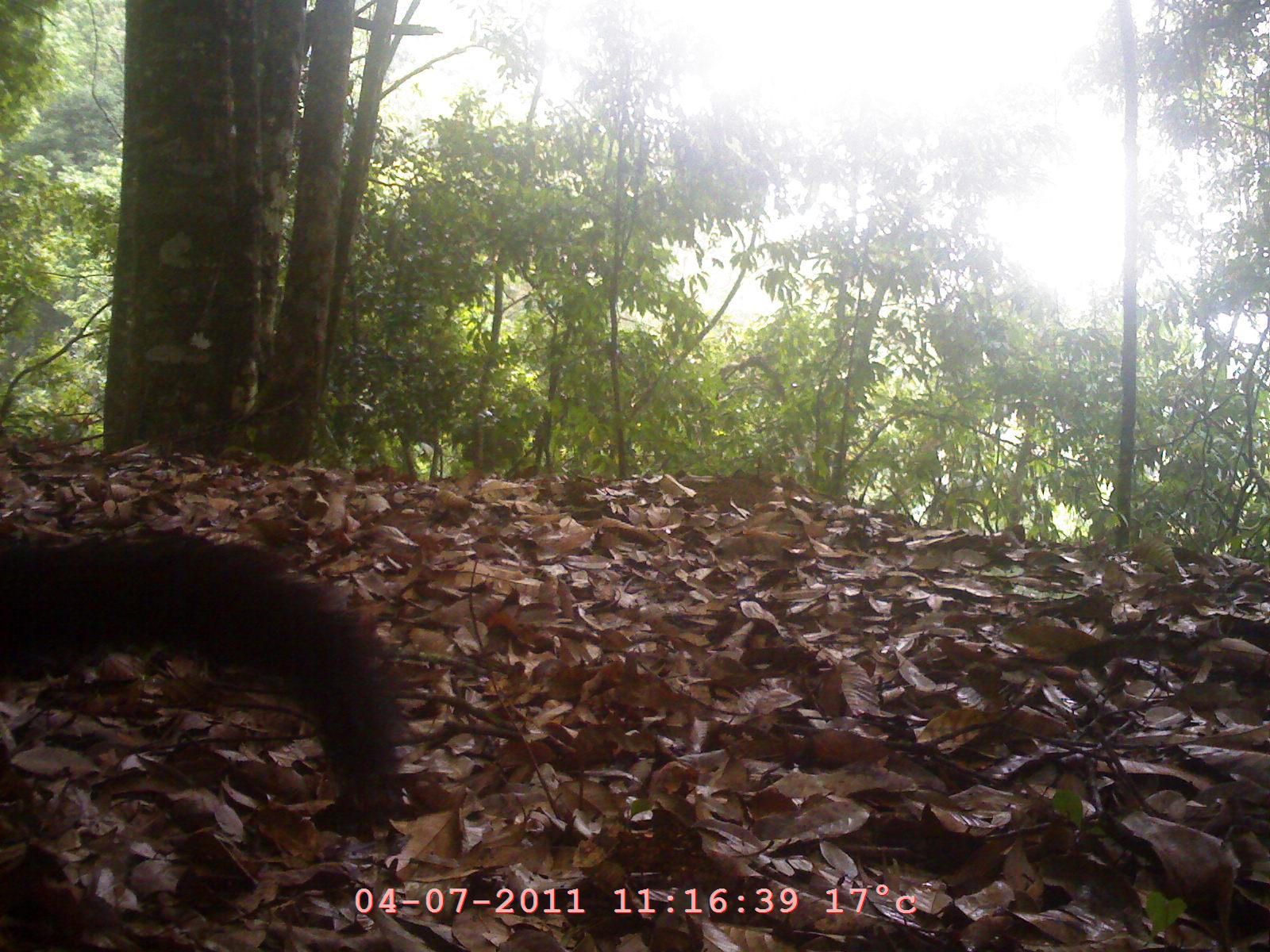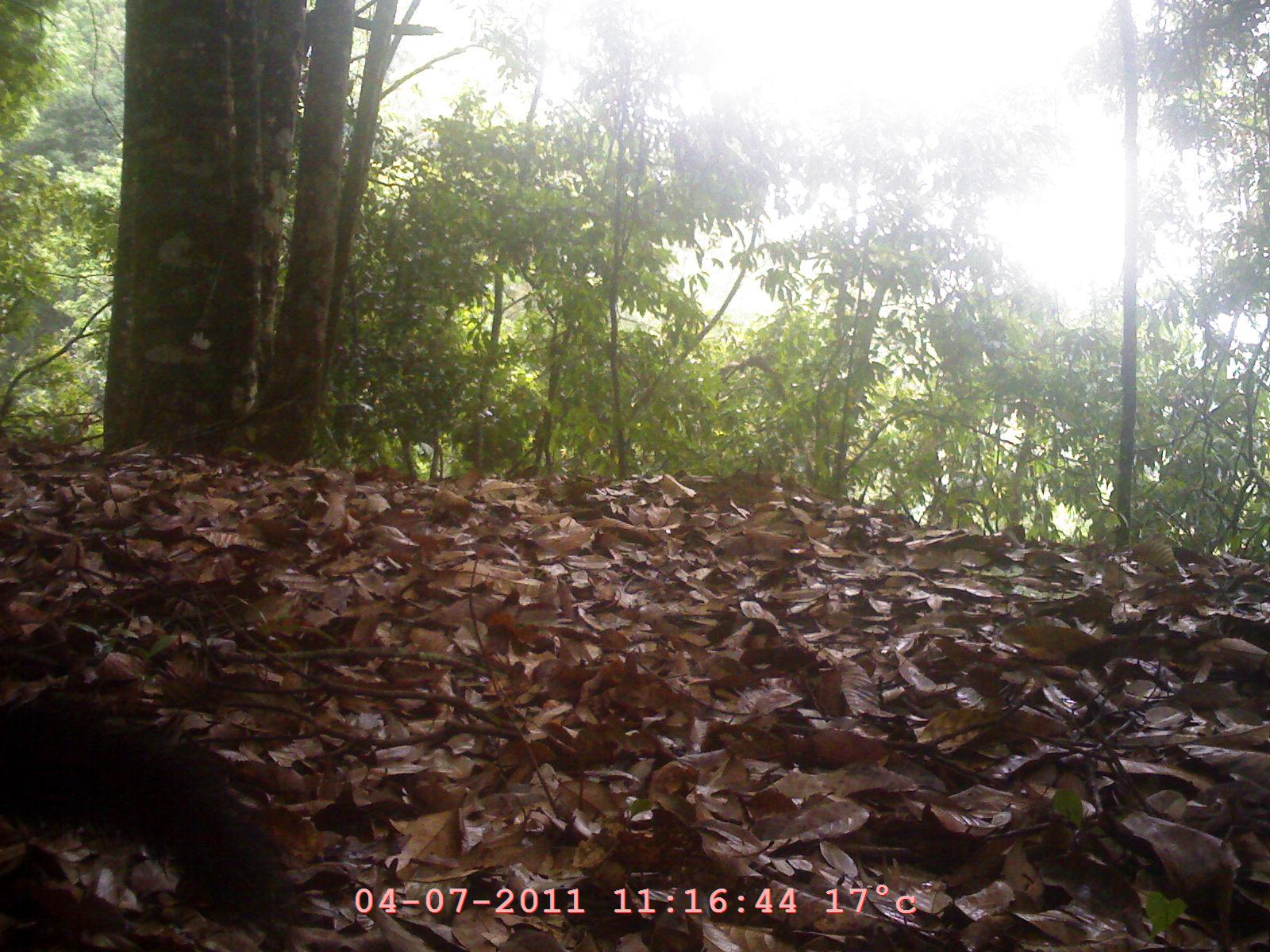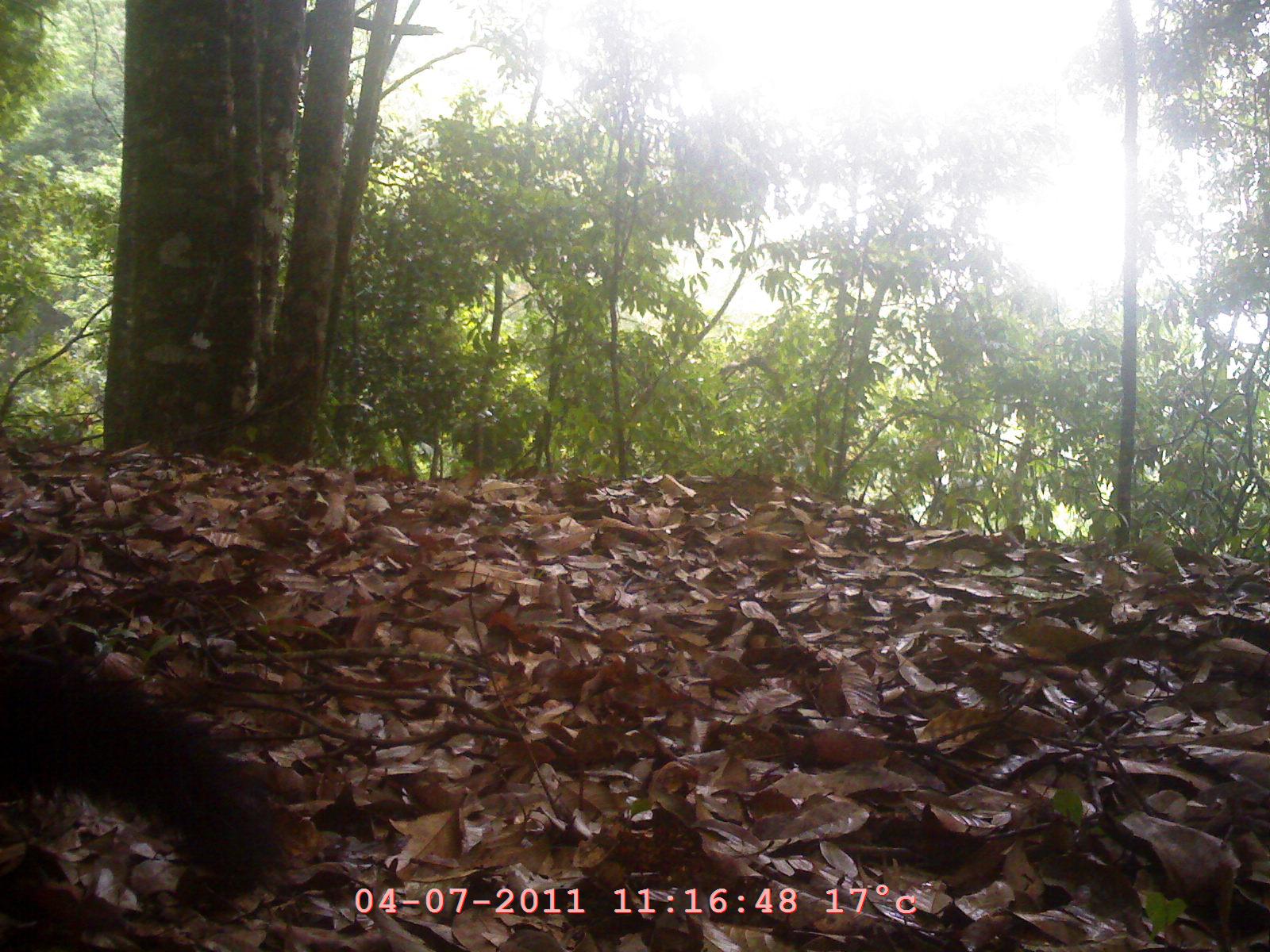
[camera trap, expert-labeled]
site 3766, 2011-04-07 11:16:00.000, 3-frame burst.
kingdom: Animalia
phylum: Chordata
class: Mammalia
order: Carnivora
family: Mustelidae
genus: Martes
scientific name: Martes flavigula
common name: yellow-throated marten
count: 1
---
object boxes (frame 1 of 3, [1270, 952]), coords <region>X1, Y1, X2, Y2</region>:
martes flavigula: <region>0, 527, 407, 833</region>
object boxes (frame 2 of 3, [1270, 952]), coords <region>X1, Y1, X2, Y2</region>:
martes flavigula: <region>0, 680, 307, 946</region>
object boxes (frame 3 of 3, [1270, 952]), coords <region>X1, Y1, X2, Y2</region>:
martes flavigula: <region>0, 624, 292, 924</region>